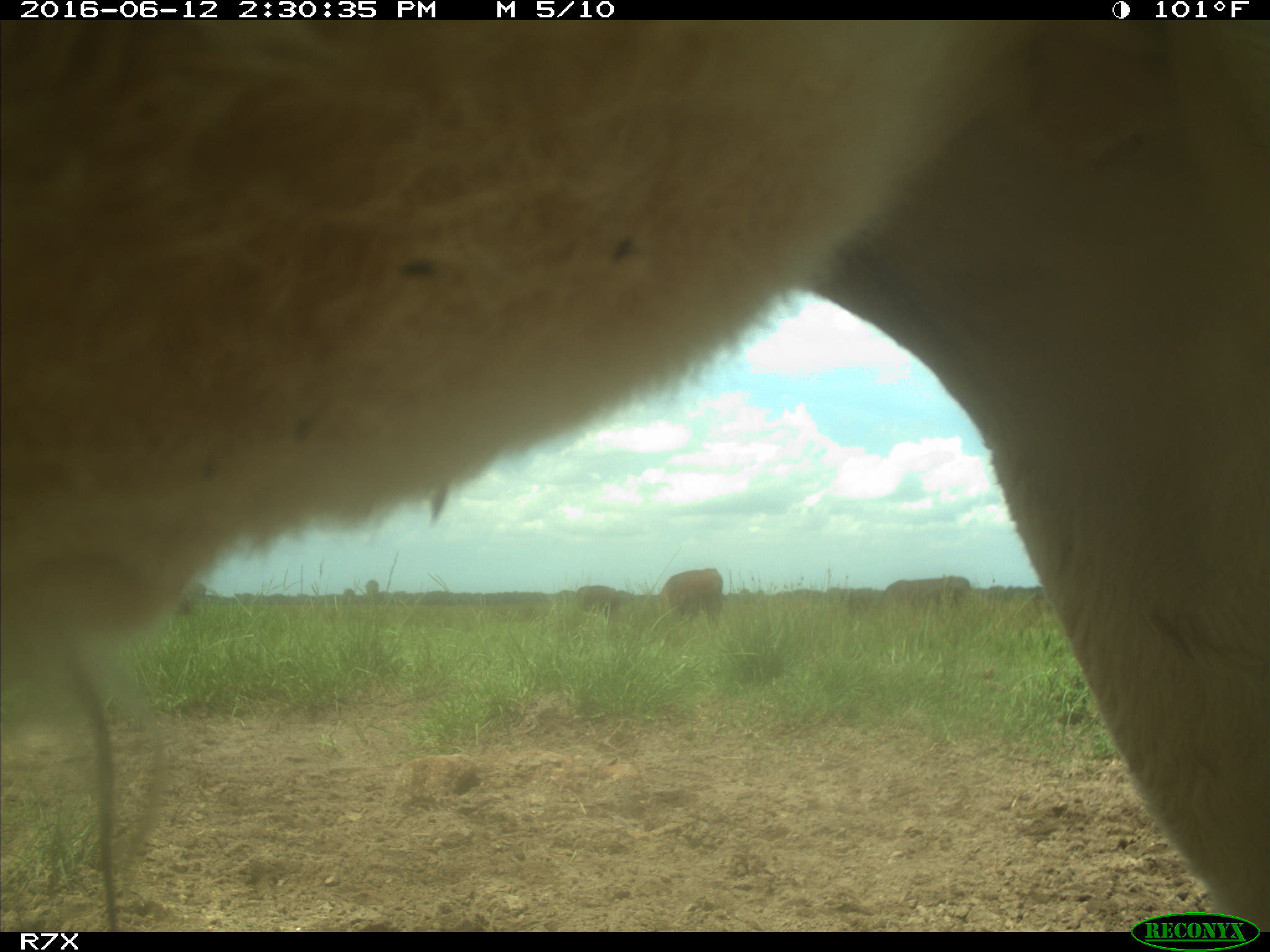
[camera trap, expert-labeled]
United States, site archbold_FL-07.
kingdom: Animalia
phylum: Chordata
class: Mammalia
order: Artiodactyla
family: Bovidae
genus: Bos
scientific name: Bos taurus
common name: domestic cow